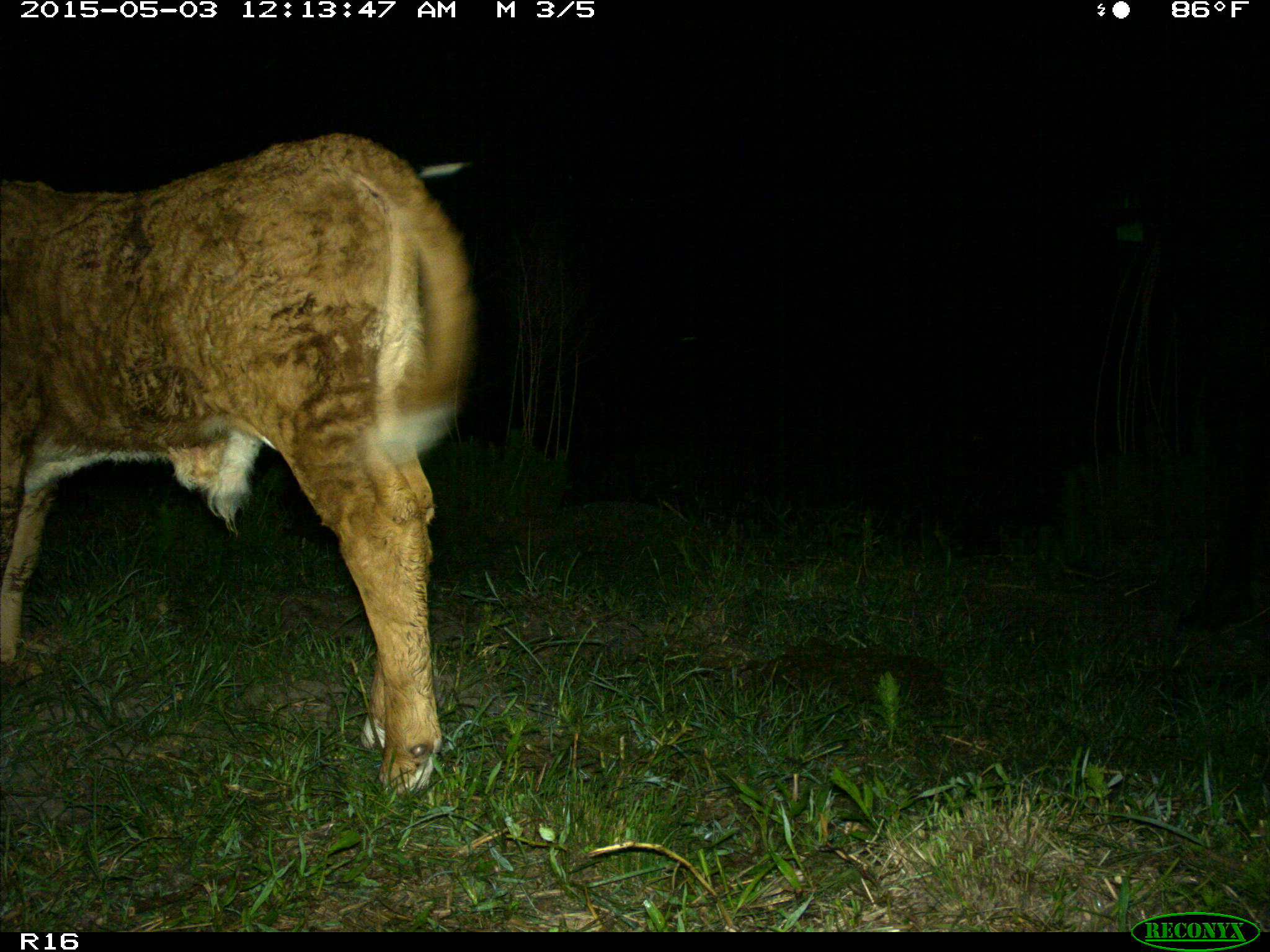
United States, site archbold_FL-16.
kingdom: Animalia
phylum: Chordata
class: Mammalia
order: Artiodactyla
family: Bovidae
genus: Bos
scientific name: Bos taurus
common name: domestic cow